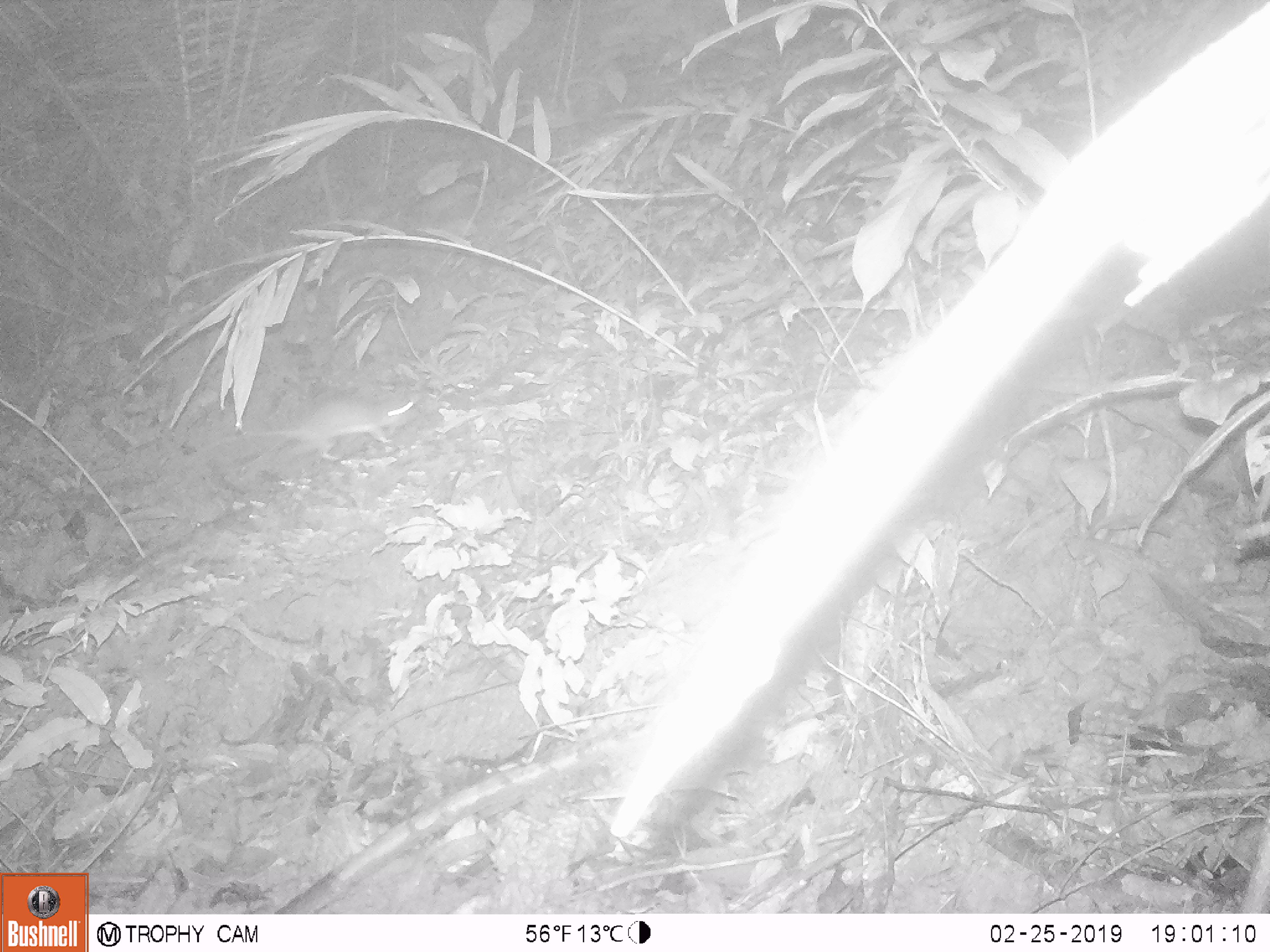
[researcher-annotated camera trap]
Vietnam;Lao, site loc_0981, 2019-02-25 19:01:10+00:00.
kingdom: Animalia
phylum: Chordata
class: Mammalia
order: Rodentia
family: Muridae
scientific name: Muridae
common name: old-world mice and rats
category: unidentified murid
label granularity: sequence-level